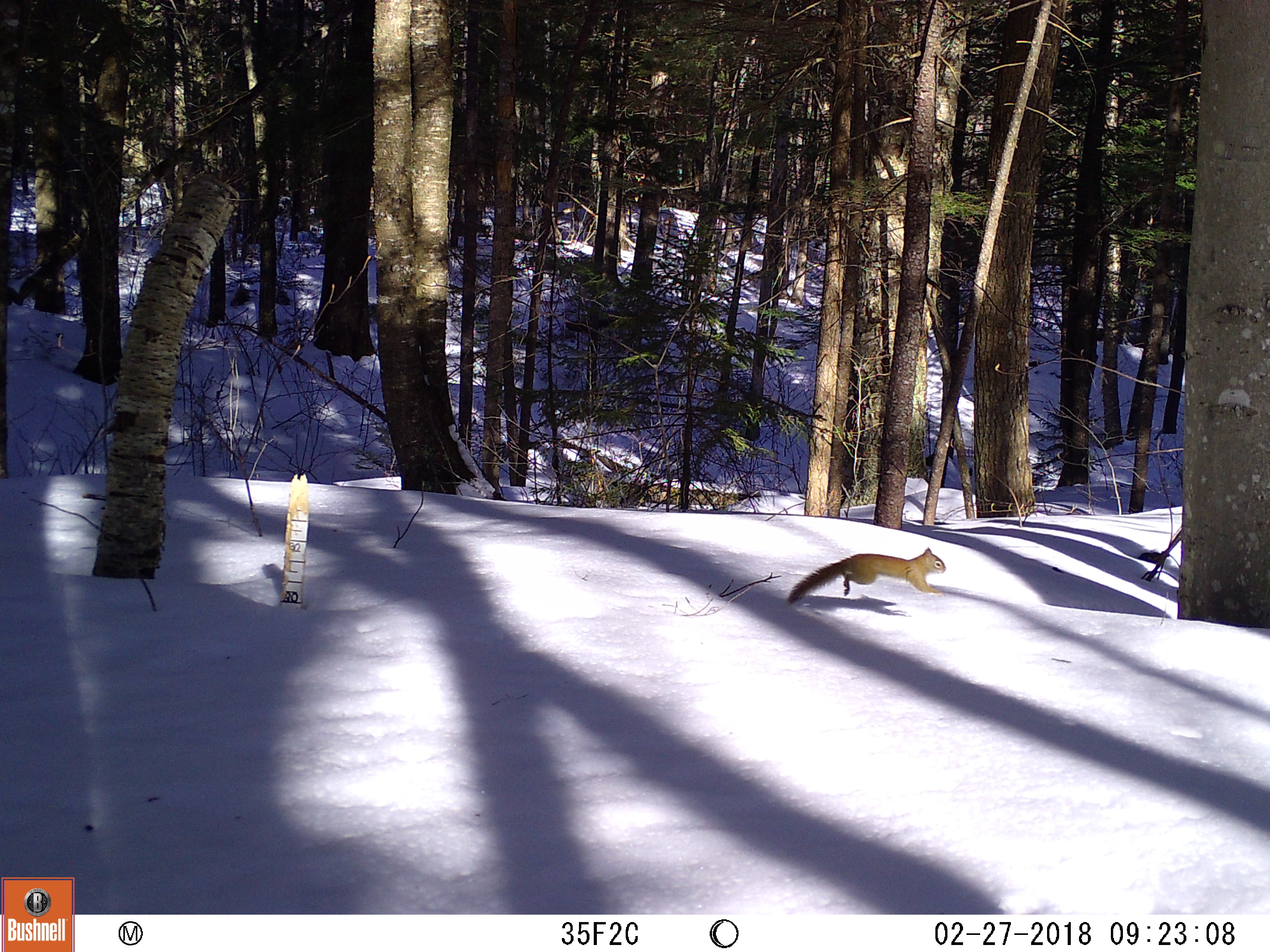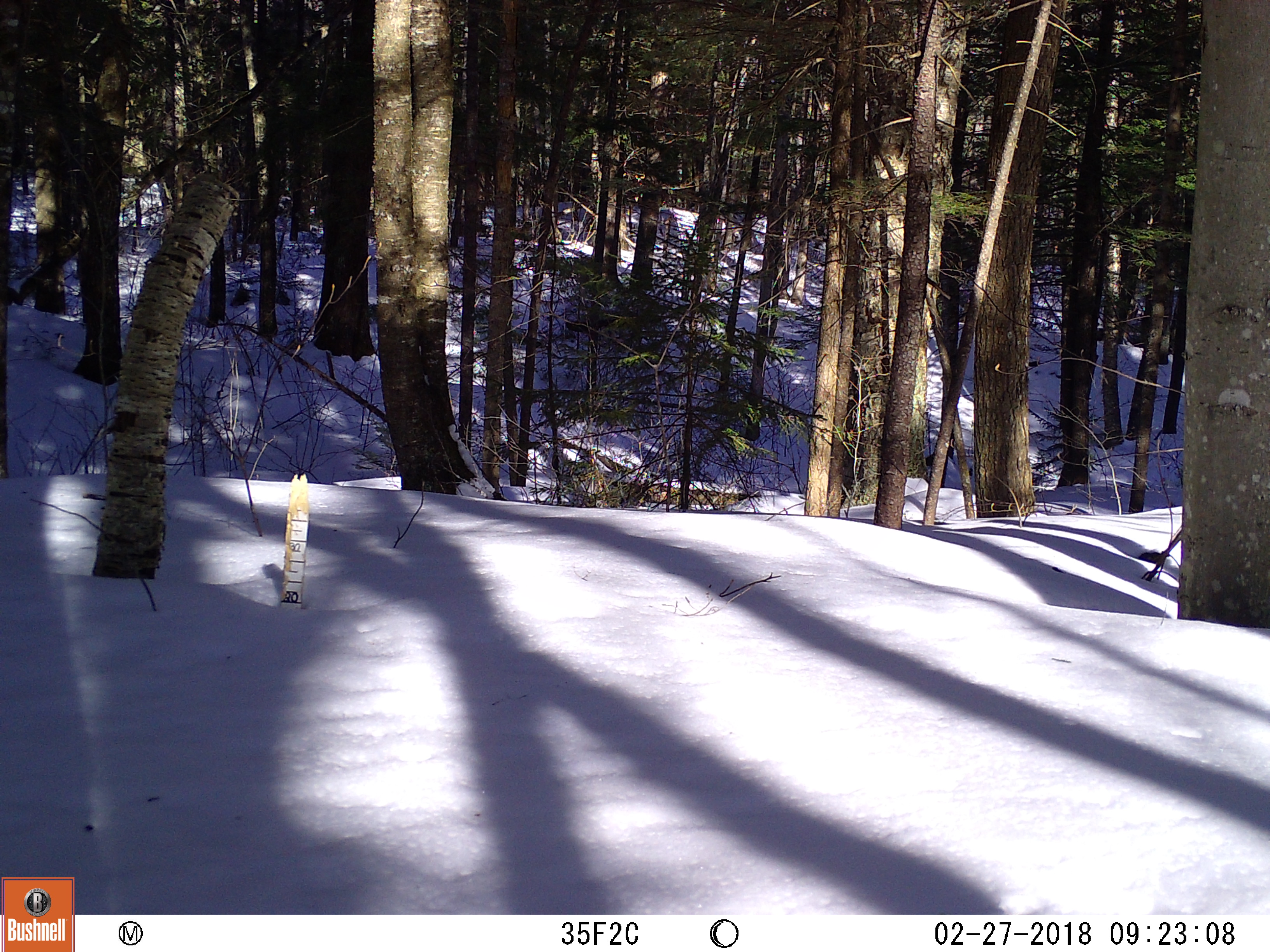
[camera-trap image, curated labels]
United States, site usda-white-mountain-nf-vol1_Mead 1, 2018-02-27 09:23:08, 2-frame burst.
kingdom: Animalia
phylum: Chordata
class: Mammalia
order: Rodentia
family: Sciuridae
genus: Tamiasciurus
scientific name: Tamiasciurus hudsonicus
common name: red squirrel